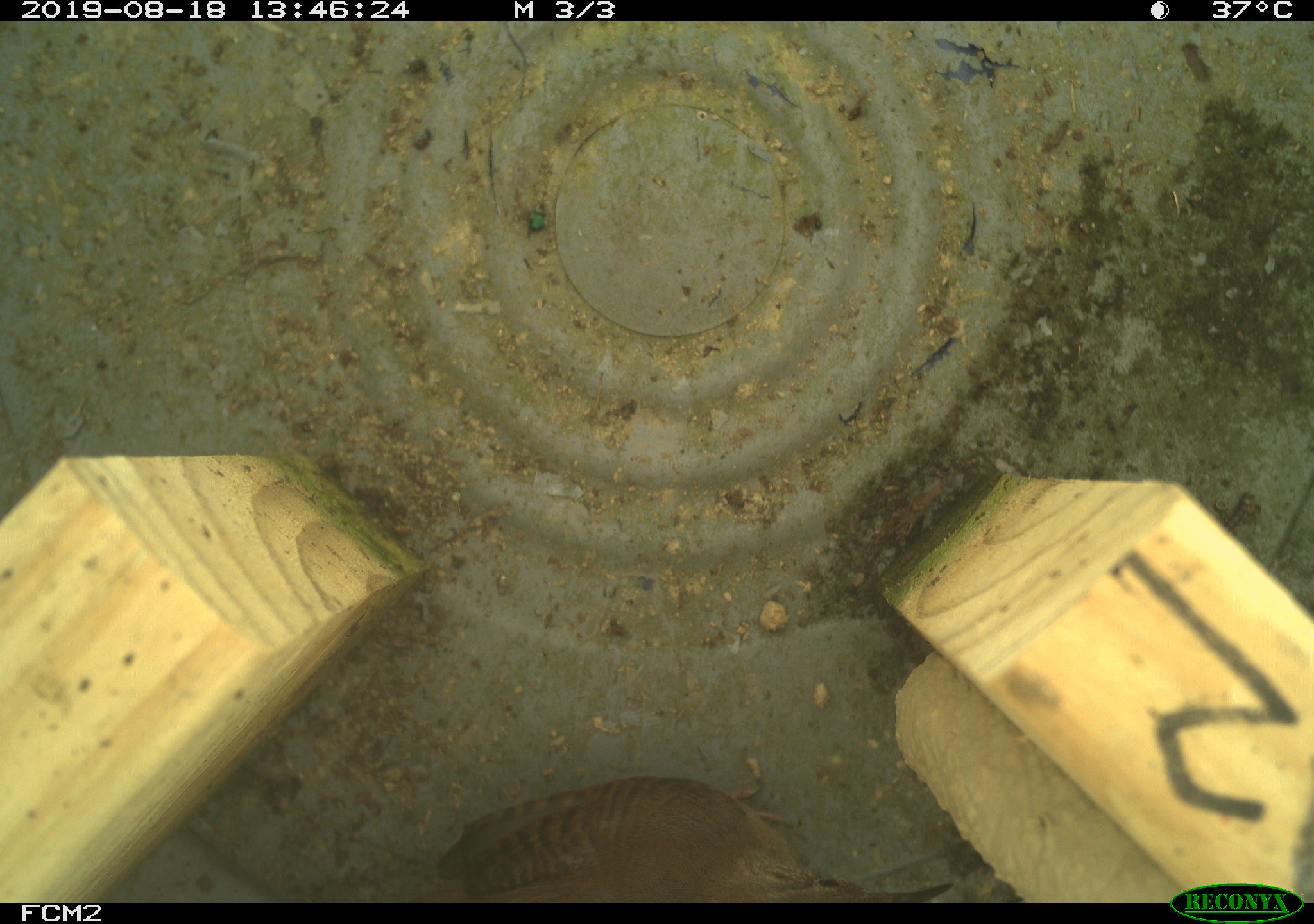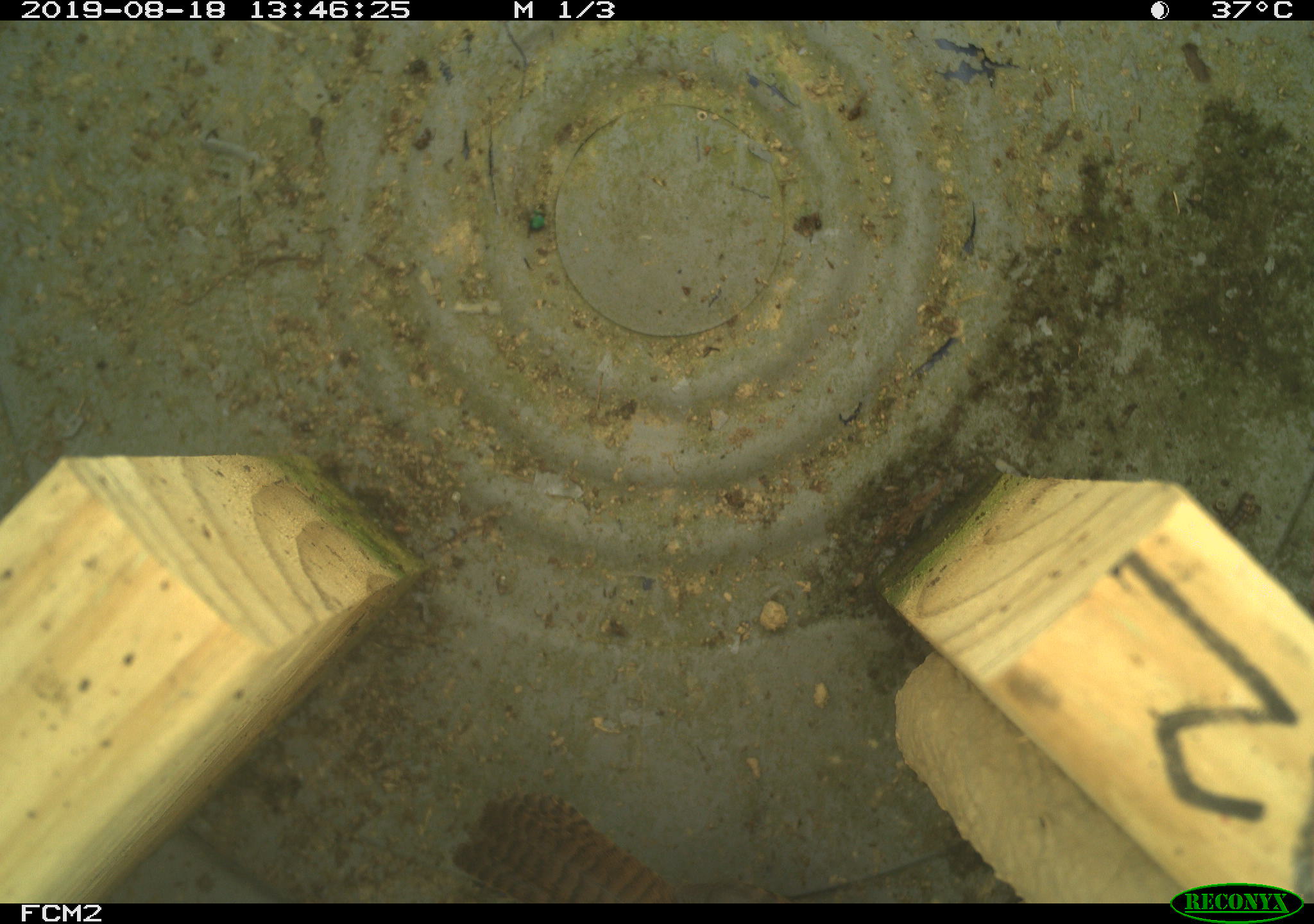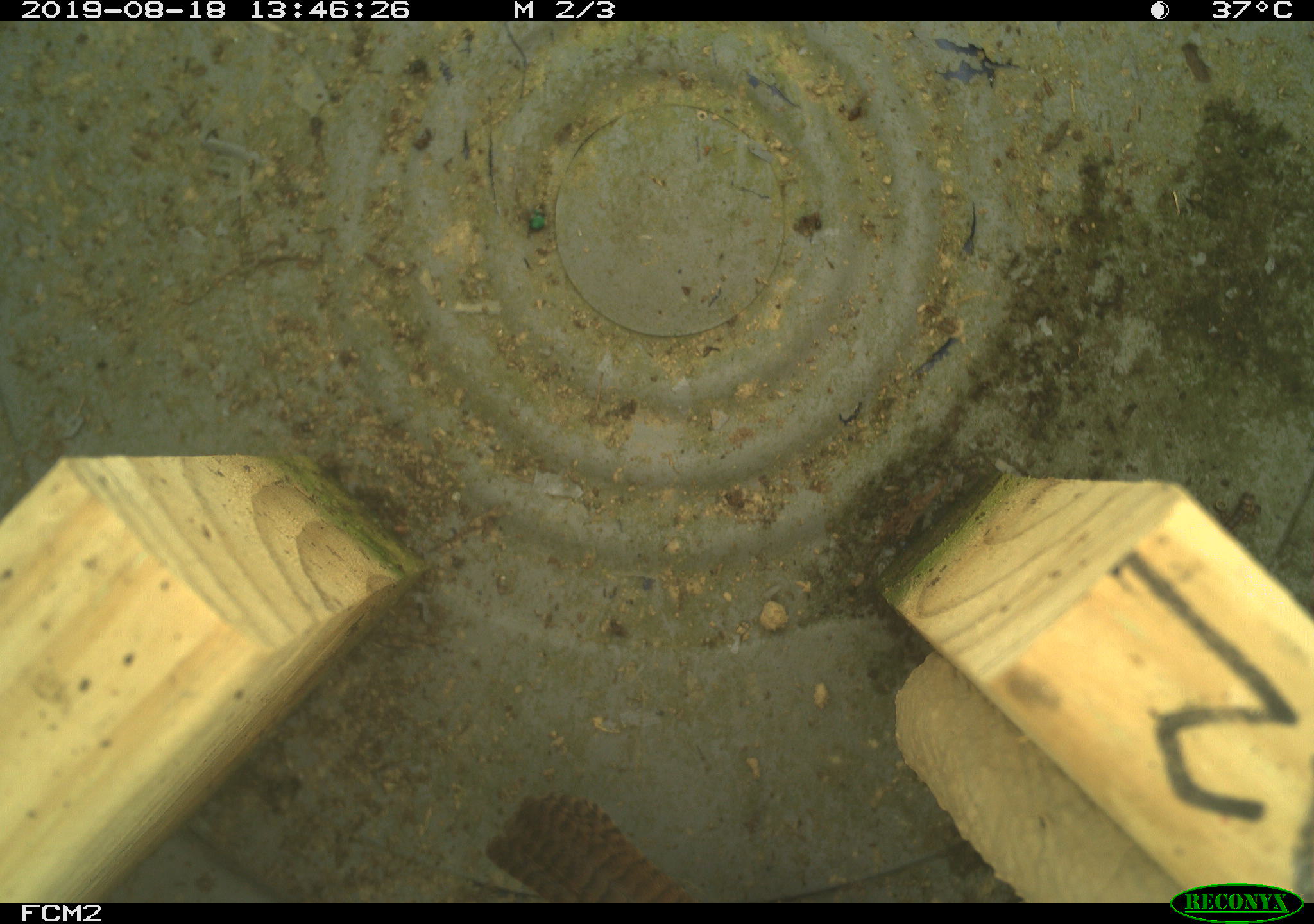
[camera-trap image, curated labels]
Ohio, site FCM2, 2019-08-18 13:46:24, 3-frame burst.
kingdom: Animalia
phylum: Chordata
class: Aves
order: Passeriformes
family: Troglodytidae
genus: Troglodytes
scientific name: Troglodytes aedon aedon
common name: northern house wren